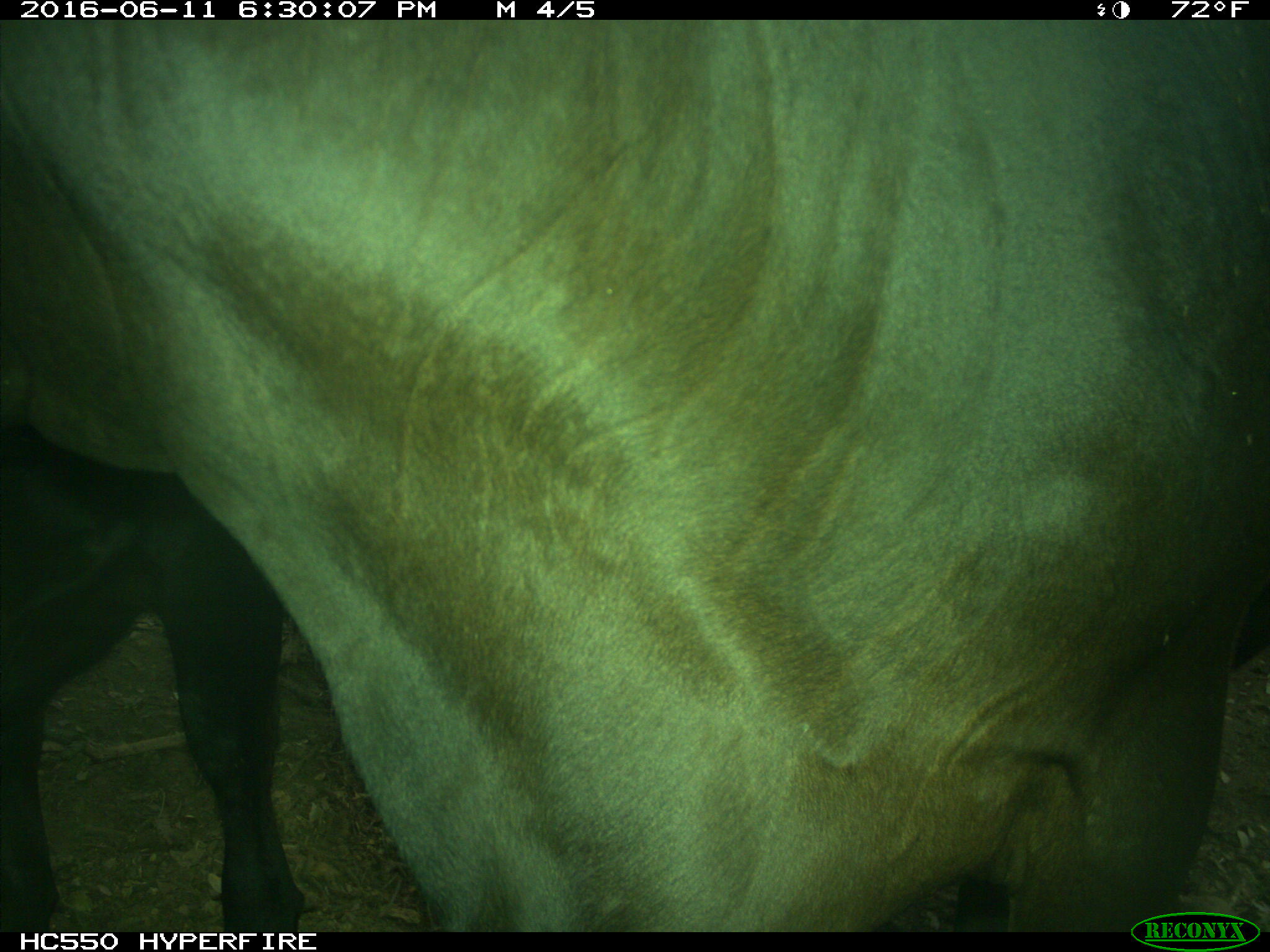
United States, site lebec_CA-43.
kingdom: Animalia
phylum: Chordata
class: Mammalia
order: Artiodactyla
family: Bovidae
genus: Bos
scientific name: Bos taurus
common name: domestic cow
Bos taurus (domestic cow).